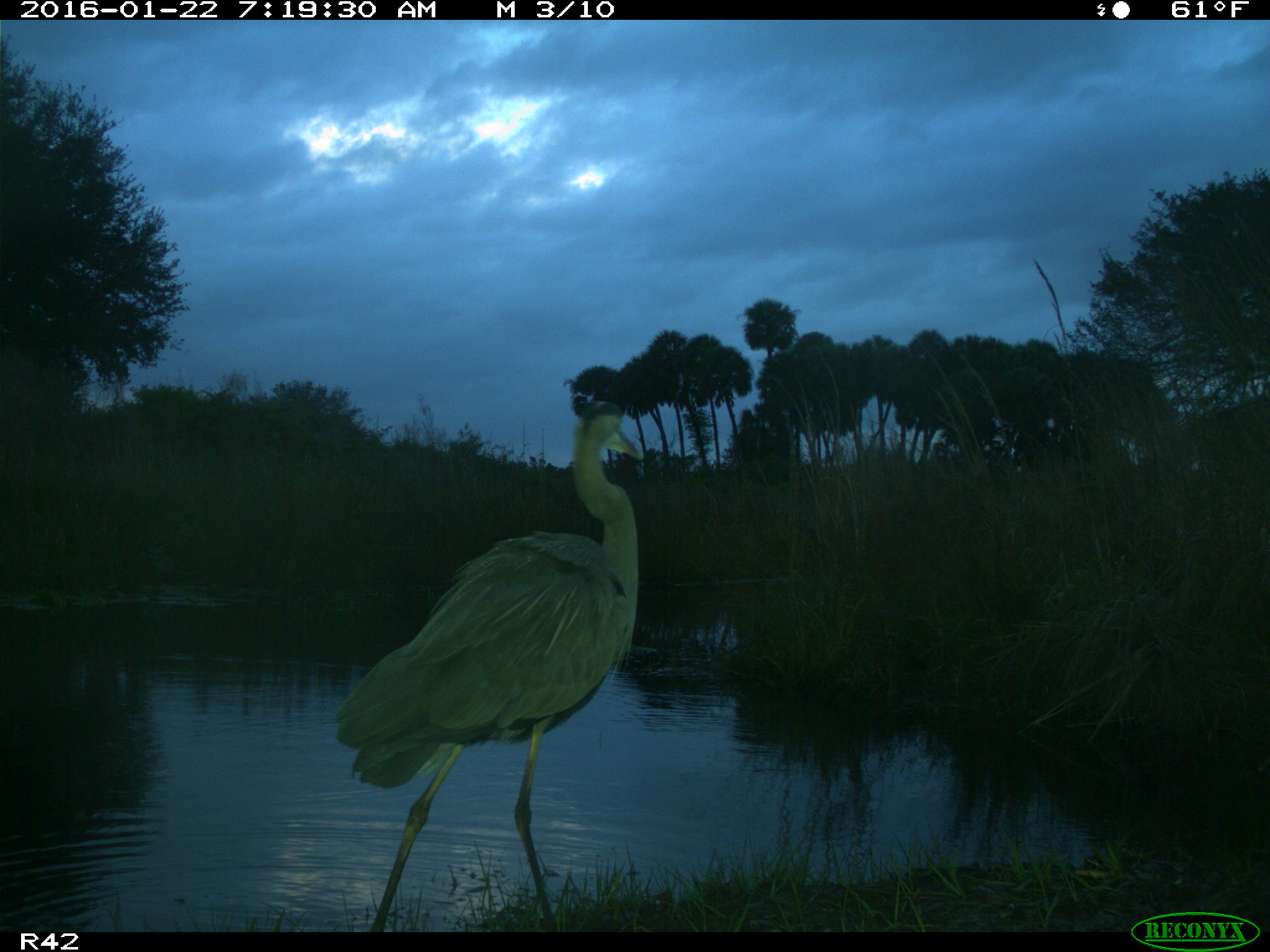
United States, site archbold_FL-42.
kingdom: Animalia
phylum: Chordata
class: Aves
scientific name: Aves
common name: birds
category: unidentified bird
Unidentified bird (birds) (Aves).